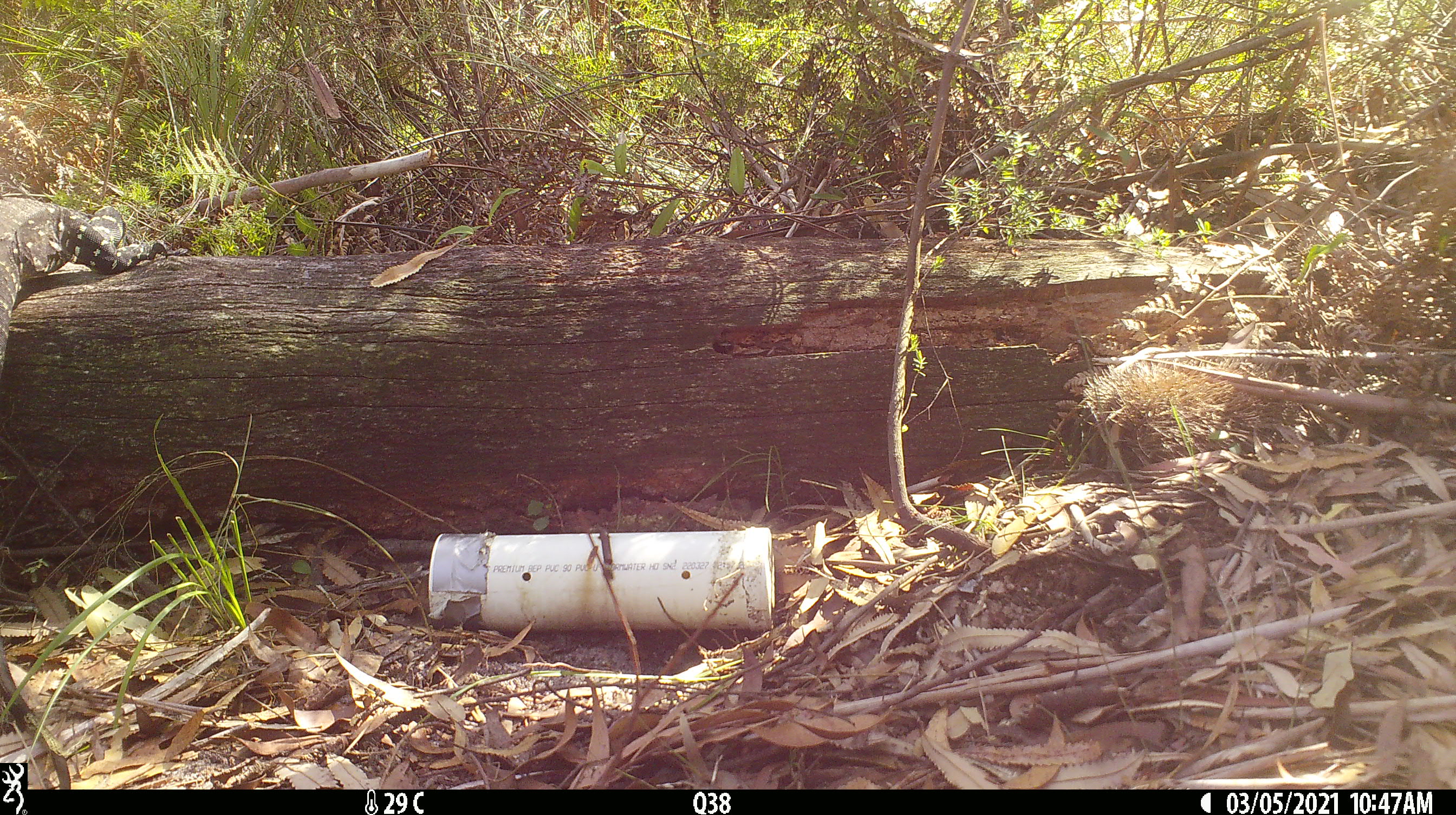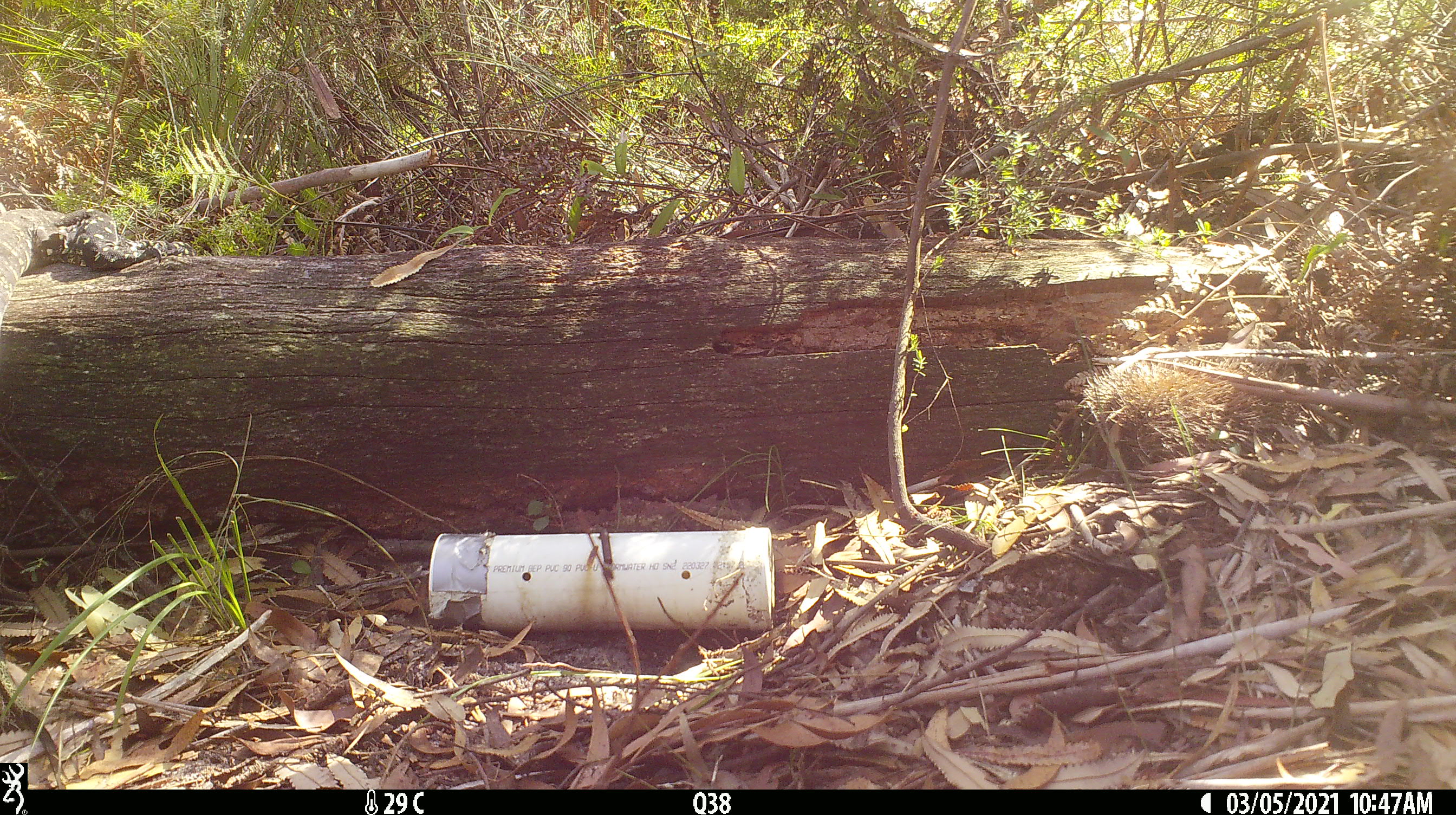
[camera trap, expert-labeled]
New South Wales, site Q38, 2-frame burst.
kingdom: Animalia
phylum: Chordata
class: Reptilia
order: Squamata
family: Varanidae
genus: Varanus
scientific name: Varanus varius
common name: lace monitor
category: goanna